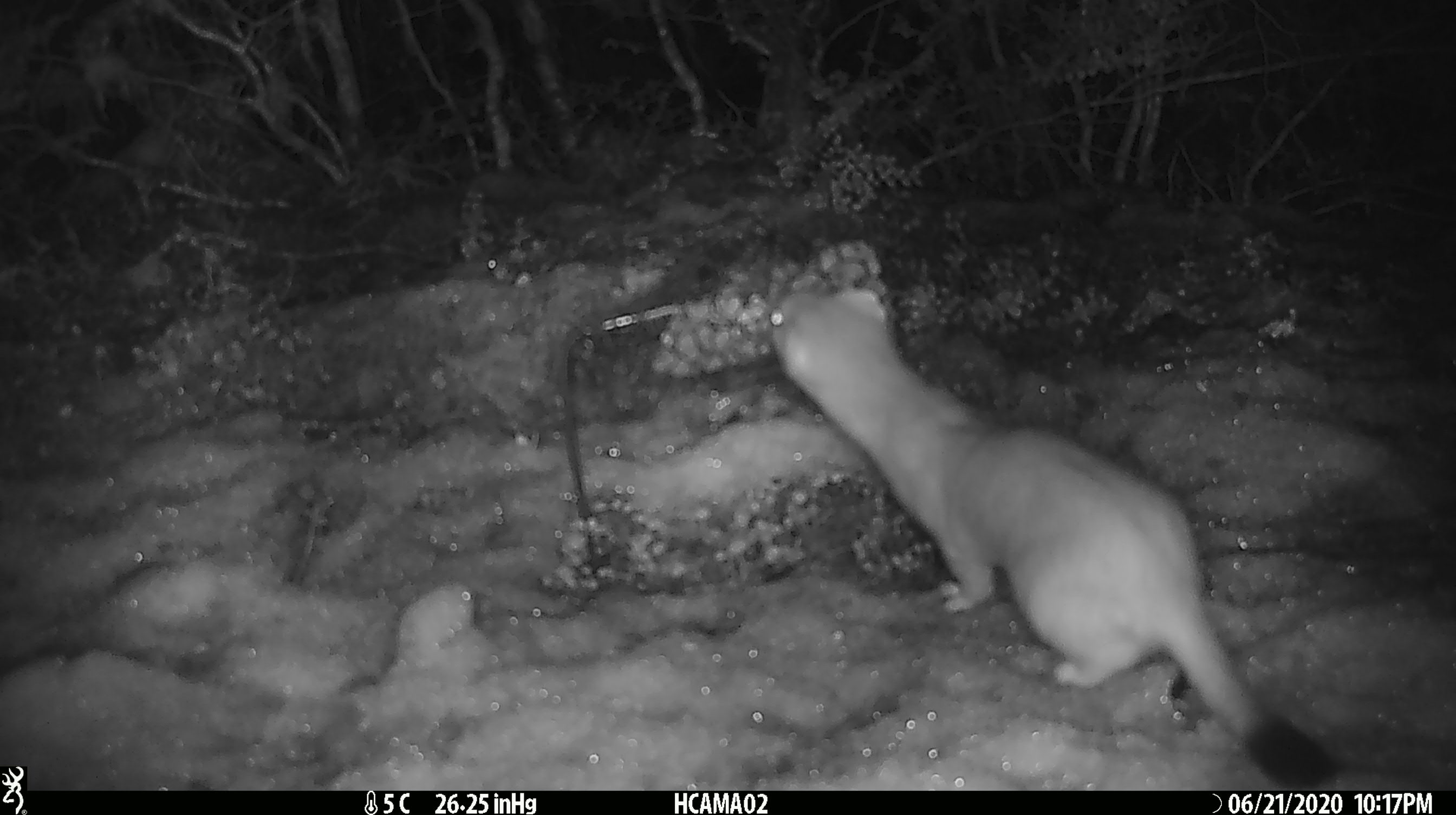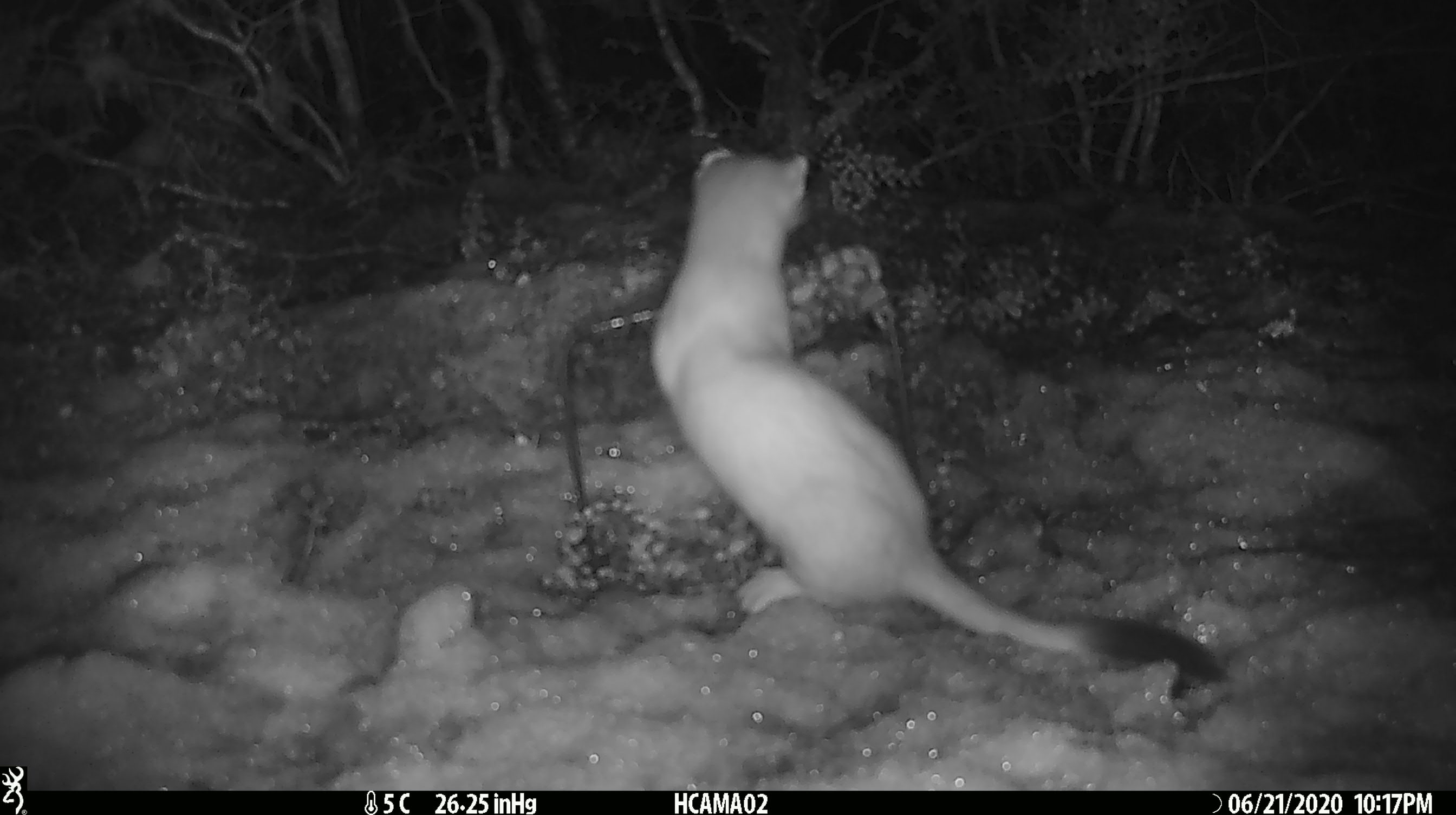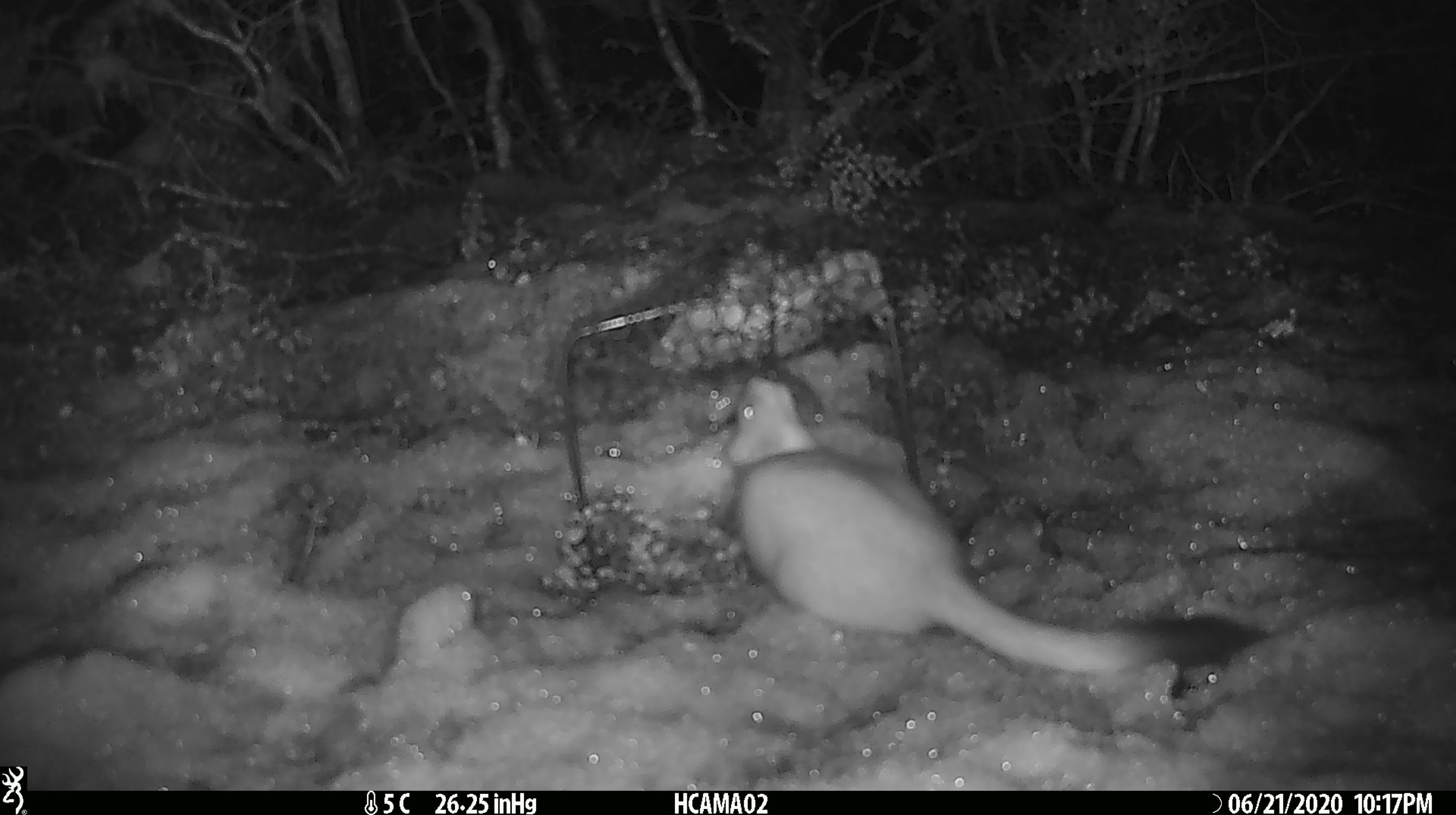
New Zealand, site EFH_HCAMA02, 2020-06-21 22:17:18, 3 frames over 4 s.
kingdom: Animalia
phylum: Chordata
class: Mammalia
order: Carnivora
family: Mustelidae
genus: Mustela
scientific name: Mustela erminea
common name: stoat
Stoat (Mustela erminea).